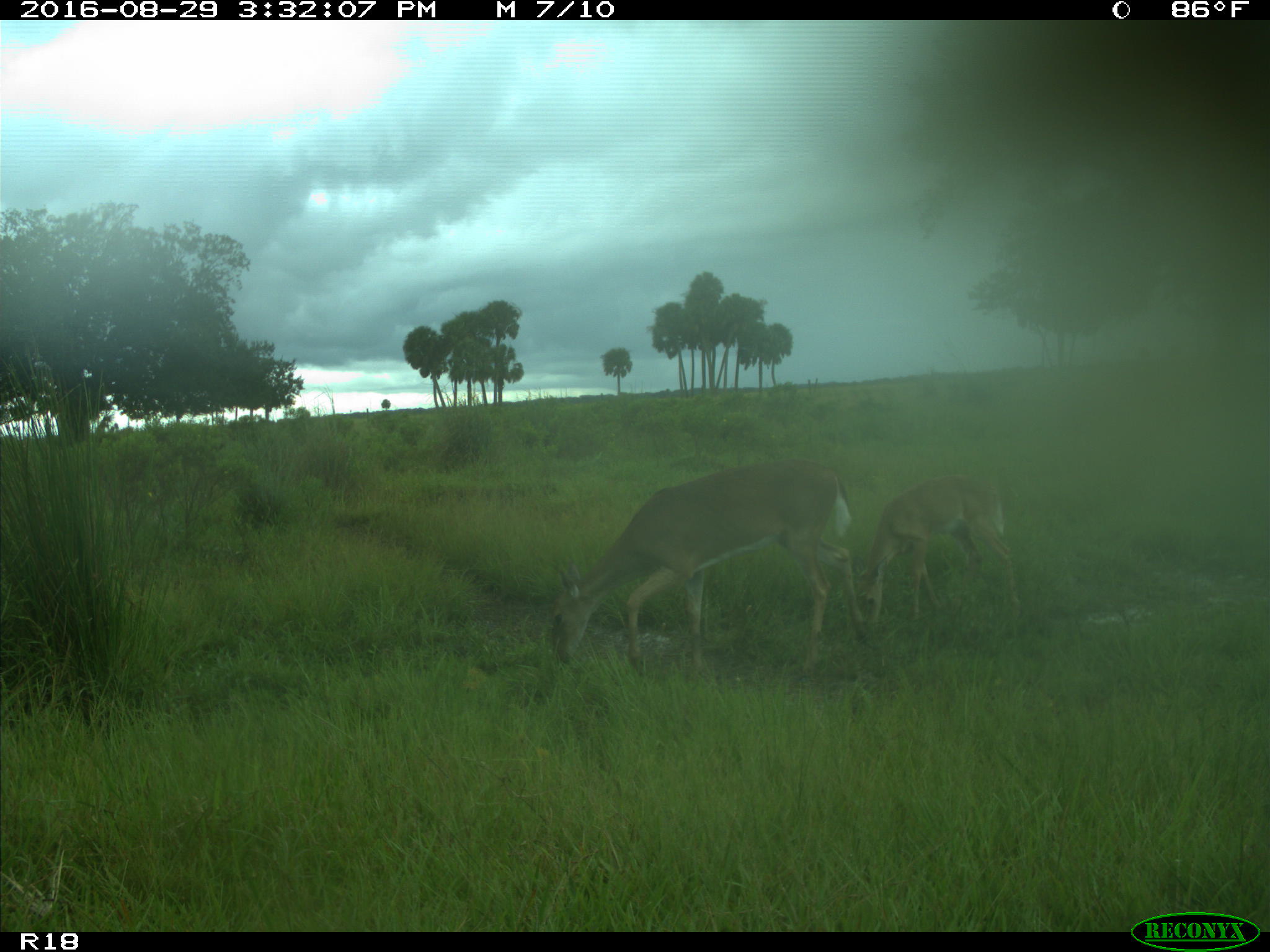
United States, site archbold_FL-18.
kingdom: Animalia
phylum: Chordata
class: Mammalia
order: Artiodactyla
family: Cervidae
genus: Odocoileus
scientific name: Odocoileus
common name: deer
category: unidentified deer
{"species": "unidentified deer (deer) (Odocoileus)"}